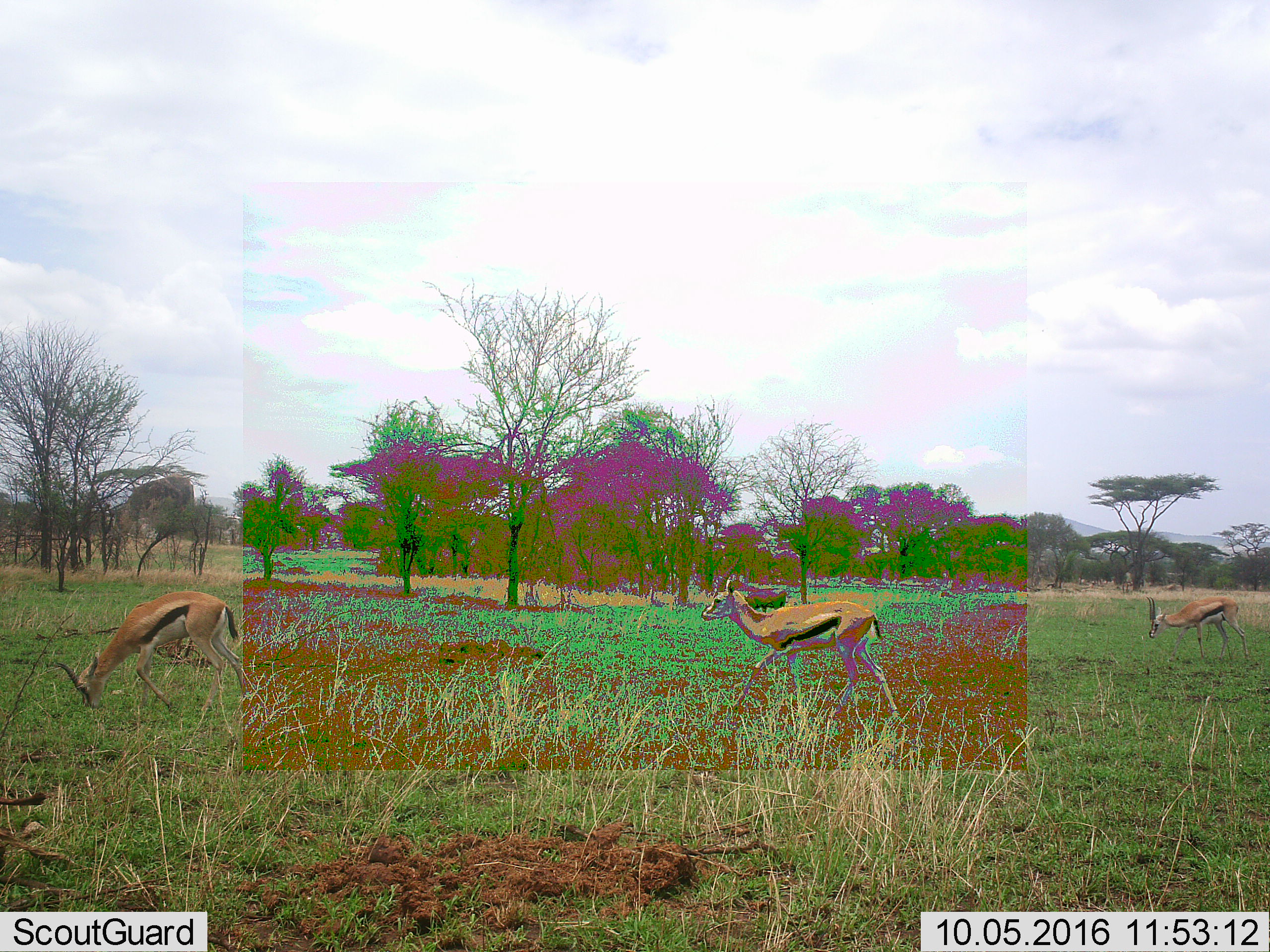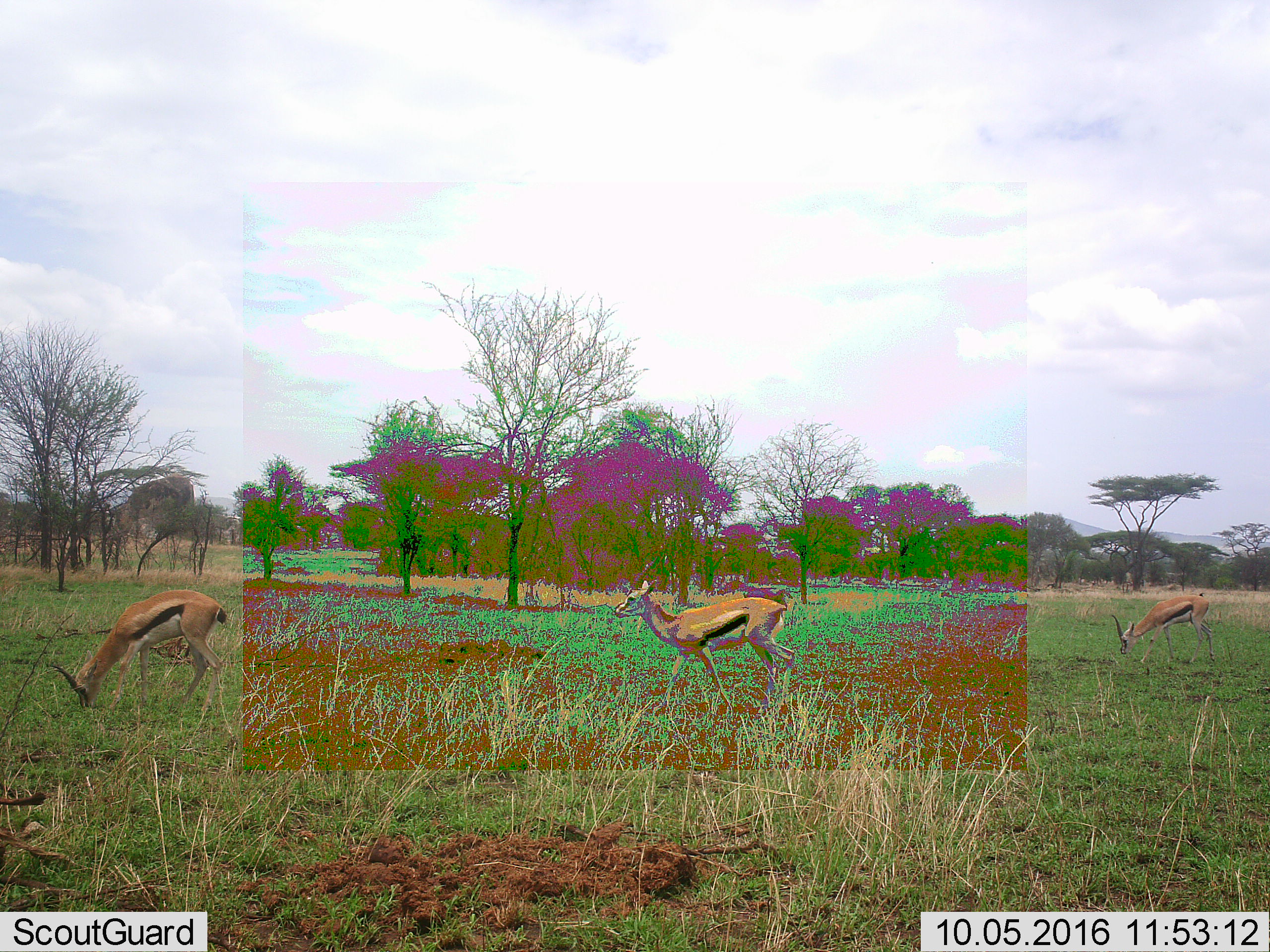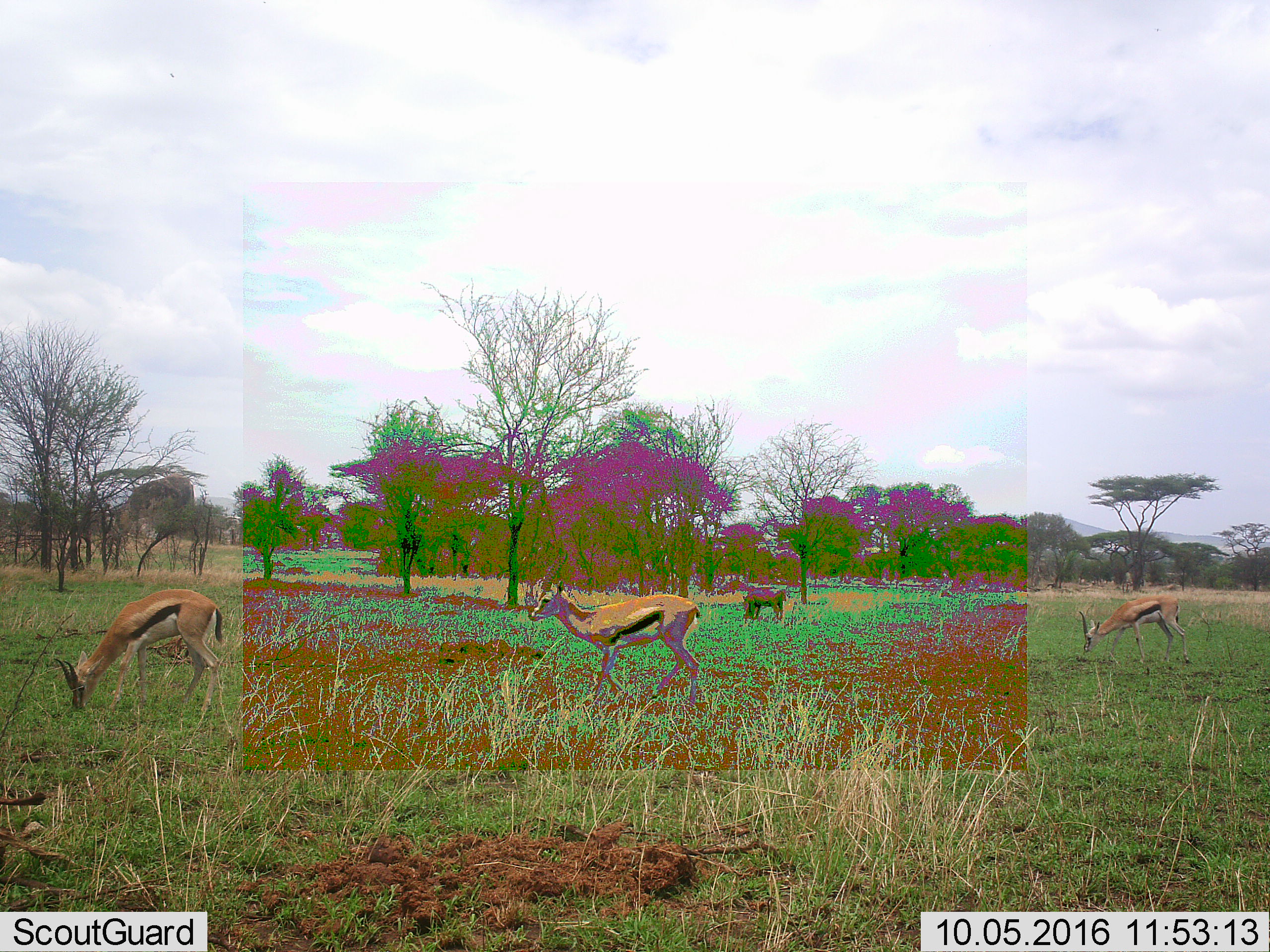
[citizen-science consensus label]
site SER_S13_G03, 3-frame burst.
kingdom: Animalia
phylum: Chordata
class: Mammalia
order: Artiodactyla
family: Bovidae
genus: Eudorcas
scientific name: Eudorcas thomsonii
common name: thomson's gazelle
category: gazellethomsons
Gazellethomsons (thomson's gazelle) (Eudorcas thomsonii), count 3. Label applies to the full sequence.